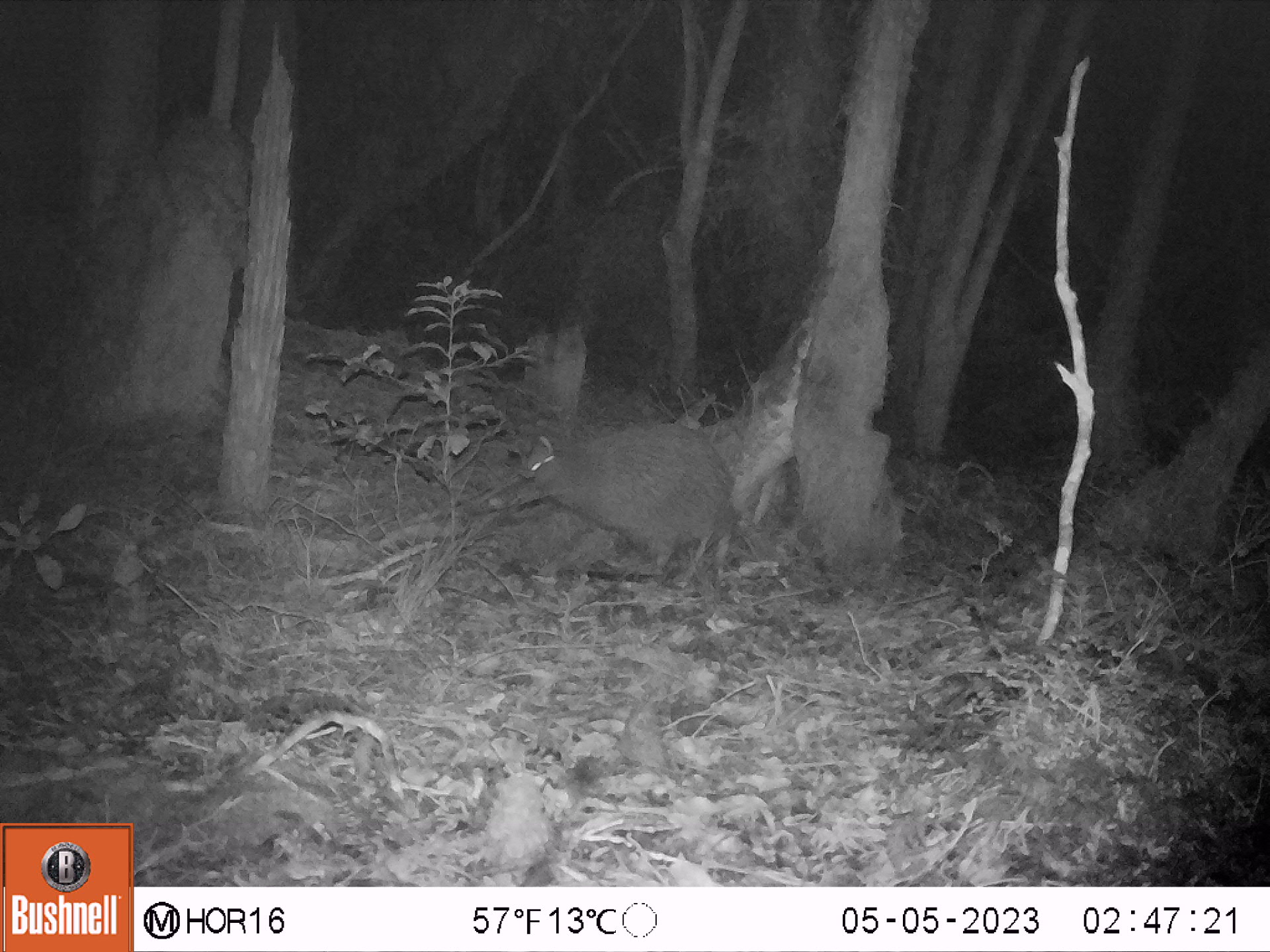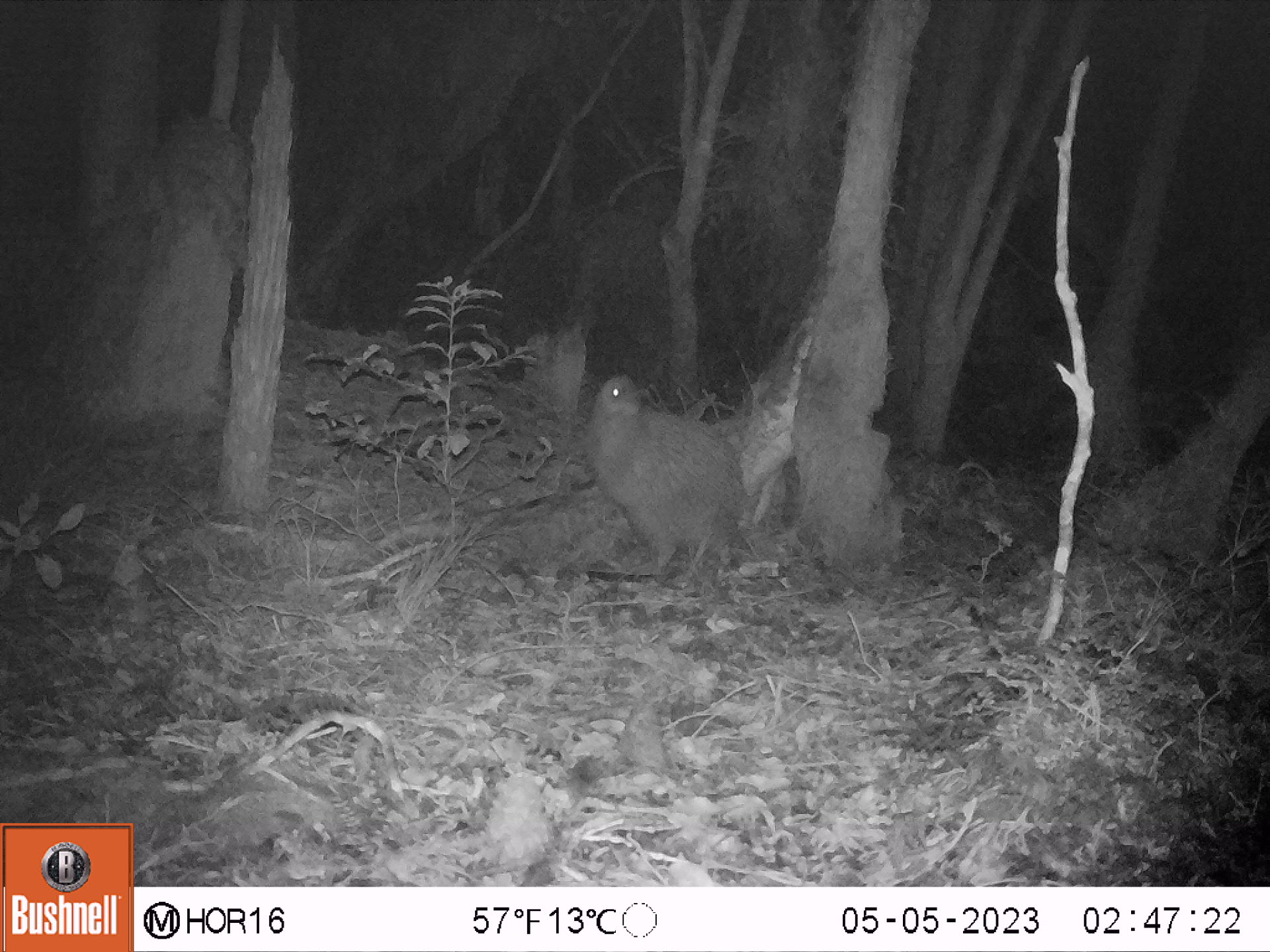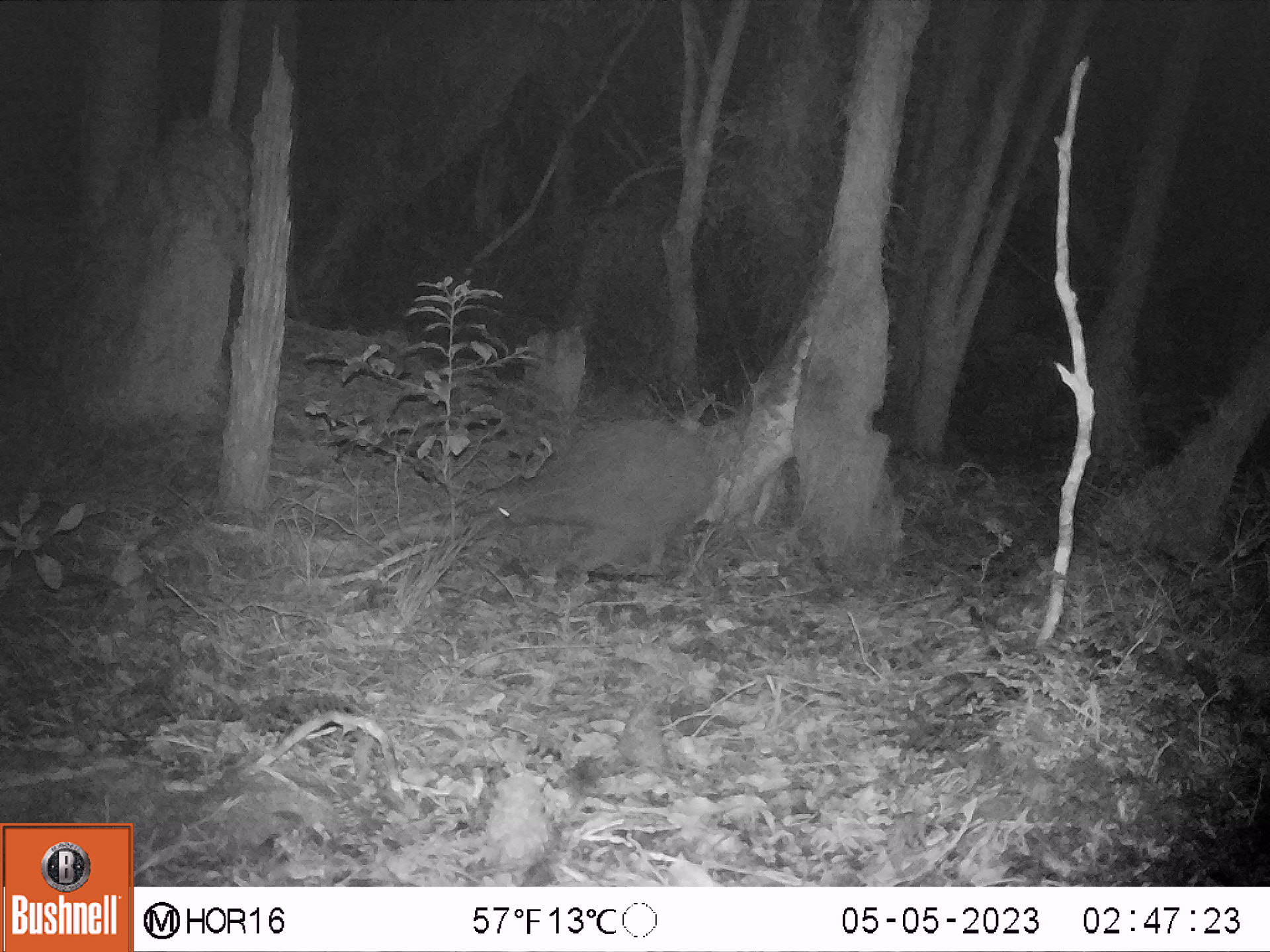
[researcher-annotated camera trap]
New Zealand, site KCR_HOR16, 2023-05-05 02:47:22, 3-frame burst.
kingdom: Animalia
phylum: Chordata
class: Aves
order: Apterygiformes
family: Apterygidae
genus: Apteryx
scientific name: Apteryx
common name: kiwi